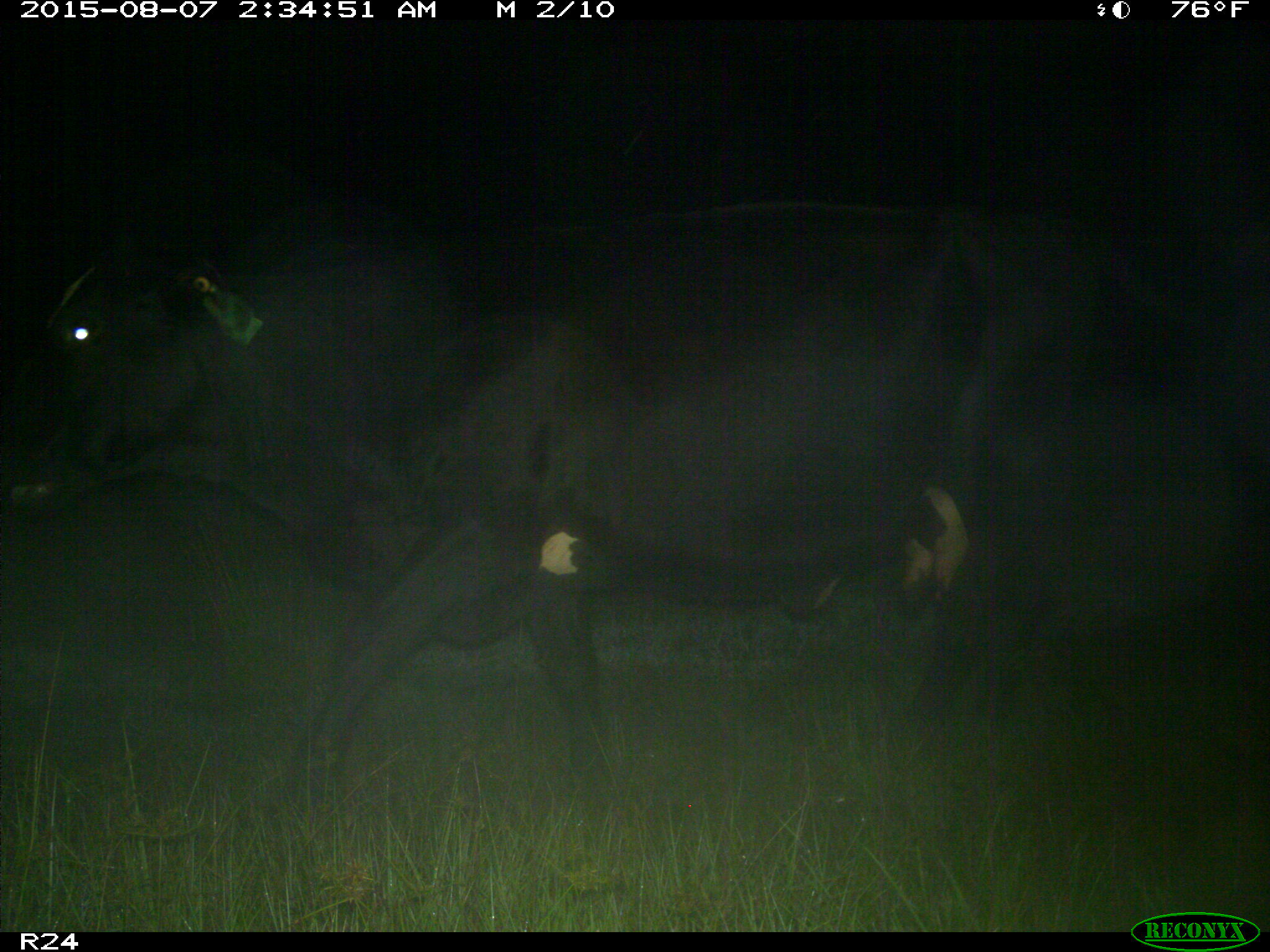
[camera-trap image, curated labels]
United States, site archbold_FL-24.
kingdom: Animalia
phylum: Chordata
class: Mammalia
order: Artiodactyla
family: Bovidae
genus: Bos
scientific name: Bos taurus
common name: domestic cow